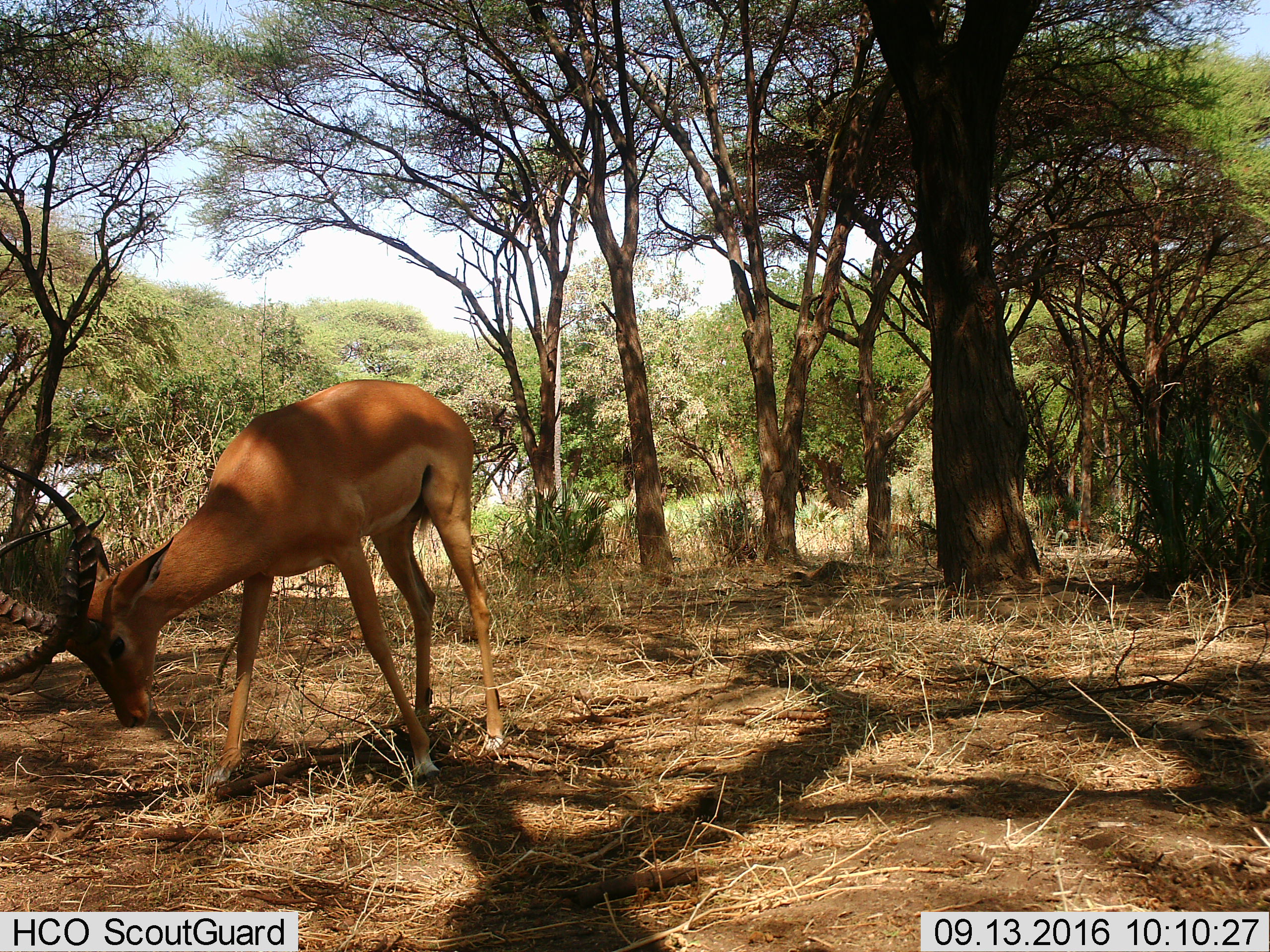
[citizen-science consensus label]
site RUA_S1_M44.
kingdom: Animalia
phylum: Chordata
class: Mammalia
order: Artiodactyla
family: Bovidae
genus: Aepyceros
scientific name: Aepyceros melampus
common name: impala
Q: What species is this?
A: Impala (Aepyceros melampus).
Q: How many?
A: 4.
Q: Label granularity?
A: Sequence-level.